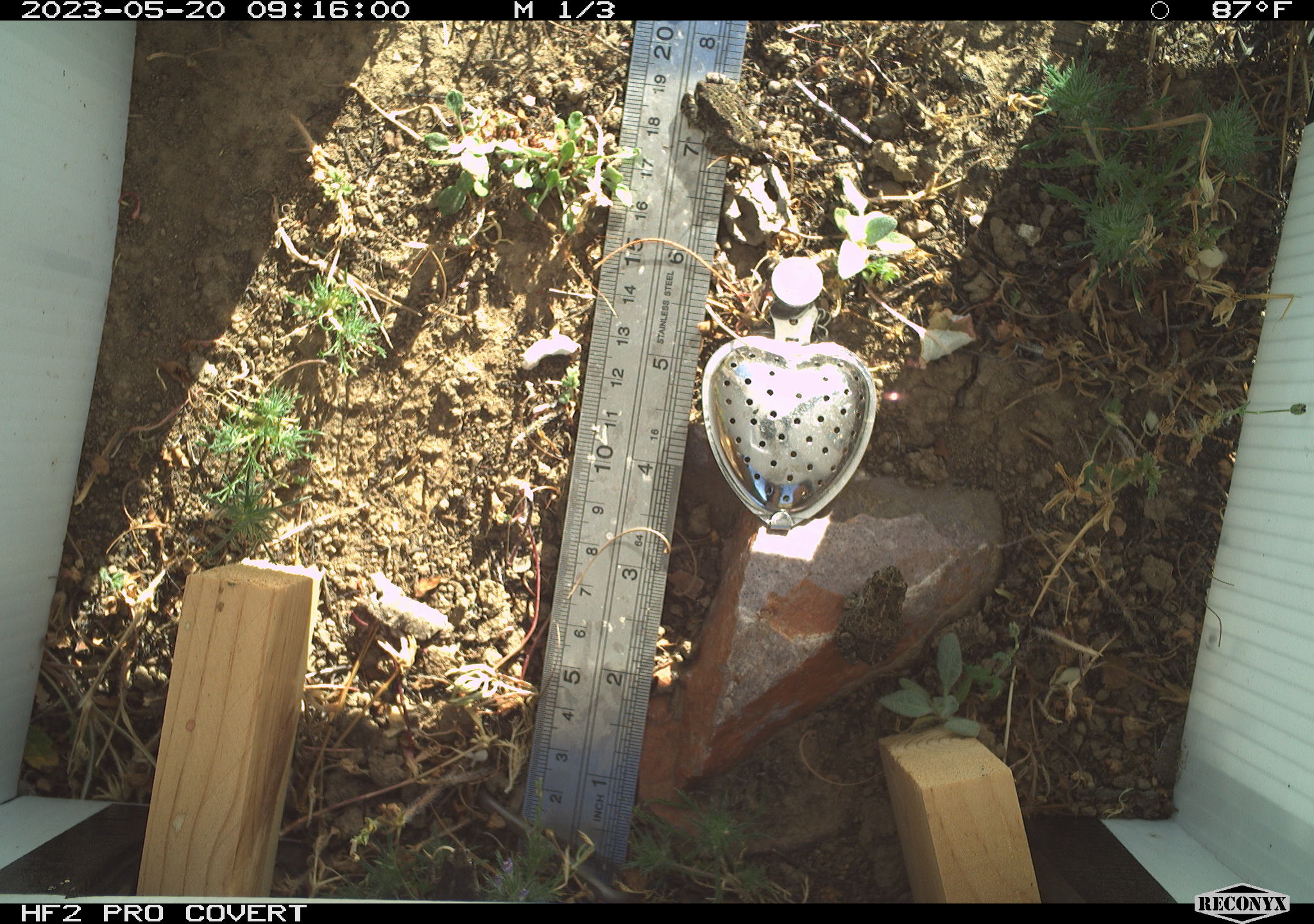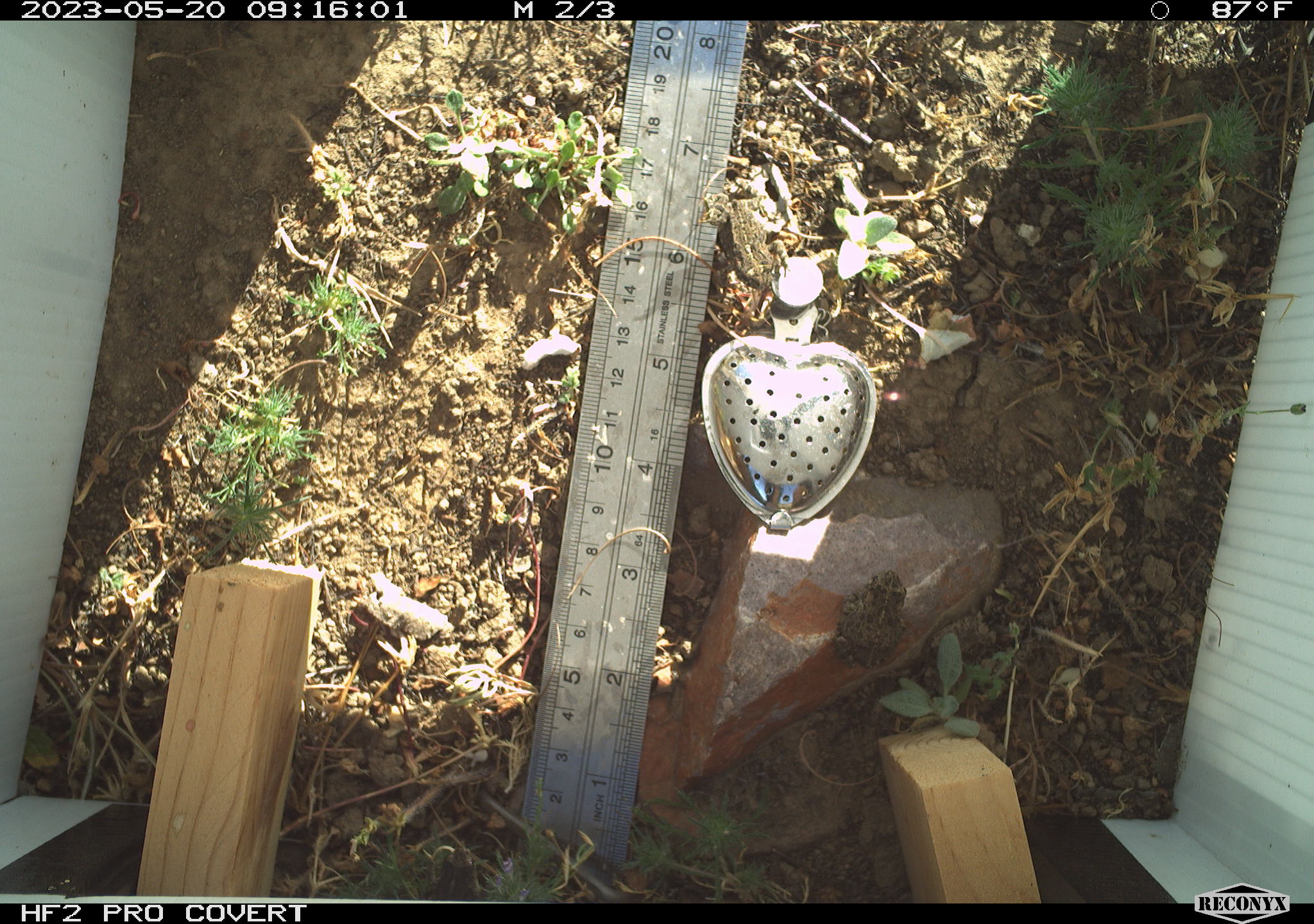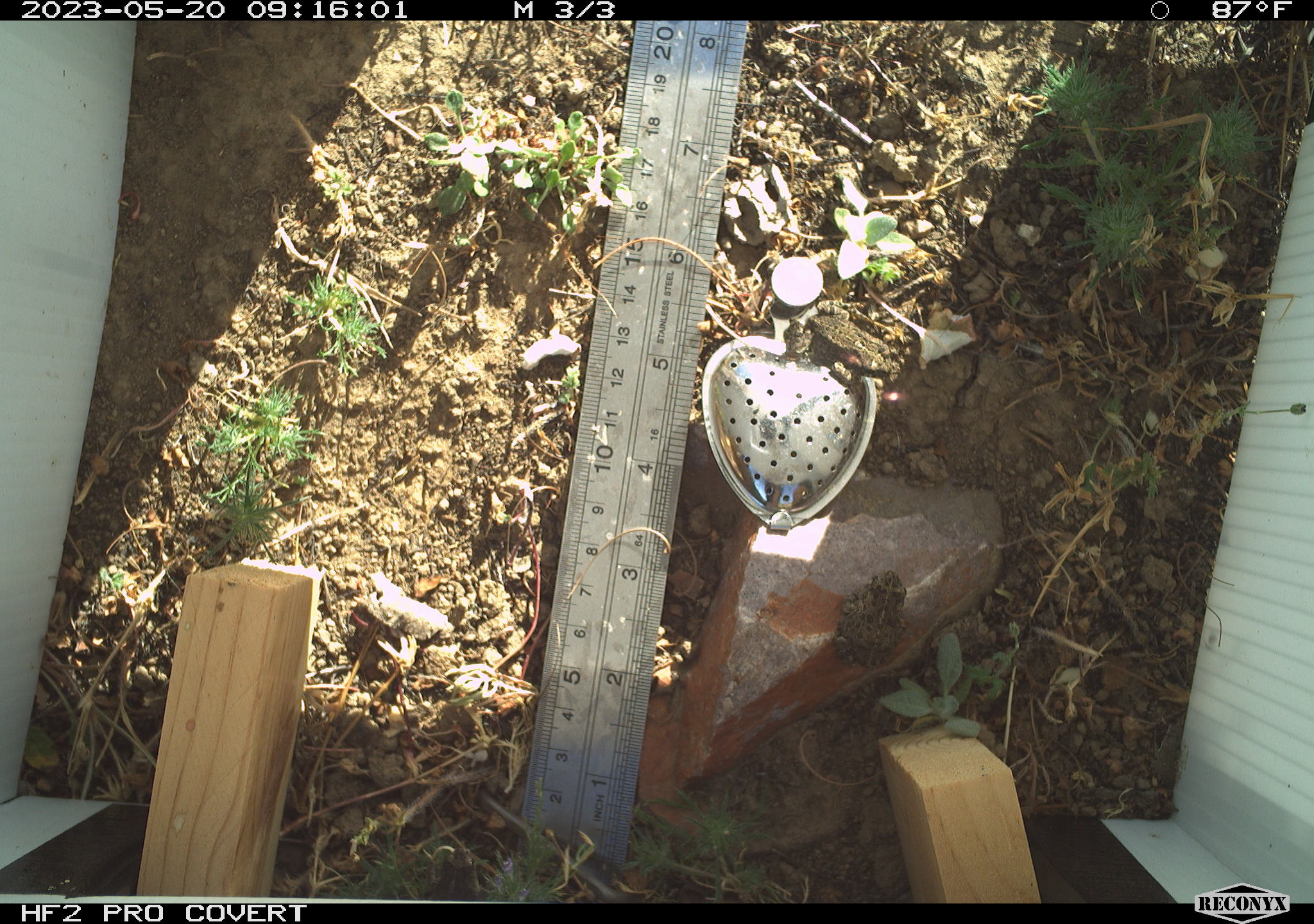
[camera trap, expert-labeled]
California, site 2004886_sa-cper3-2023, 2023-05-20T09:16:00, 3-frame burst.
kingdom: Animalia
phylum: Chordata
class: Amphibia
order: Anura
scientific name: Anura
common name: frogs